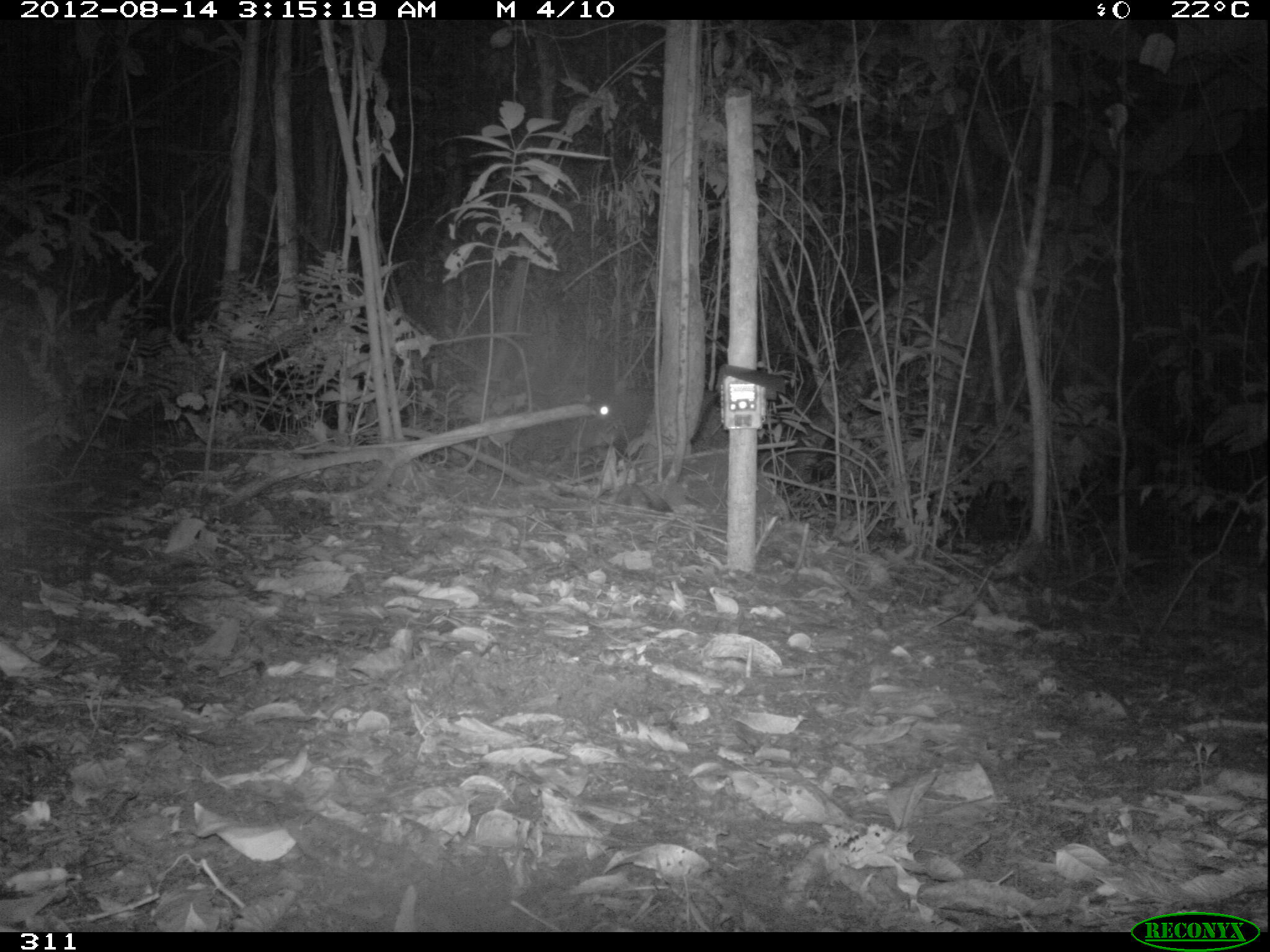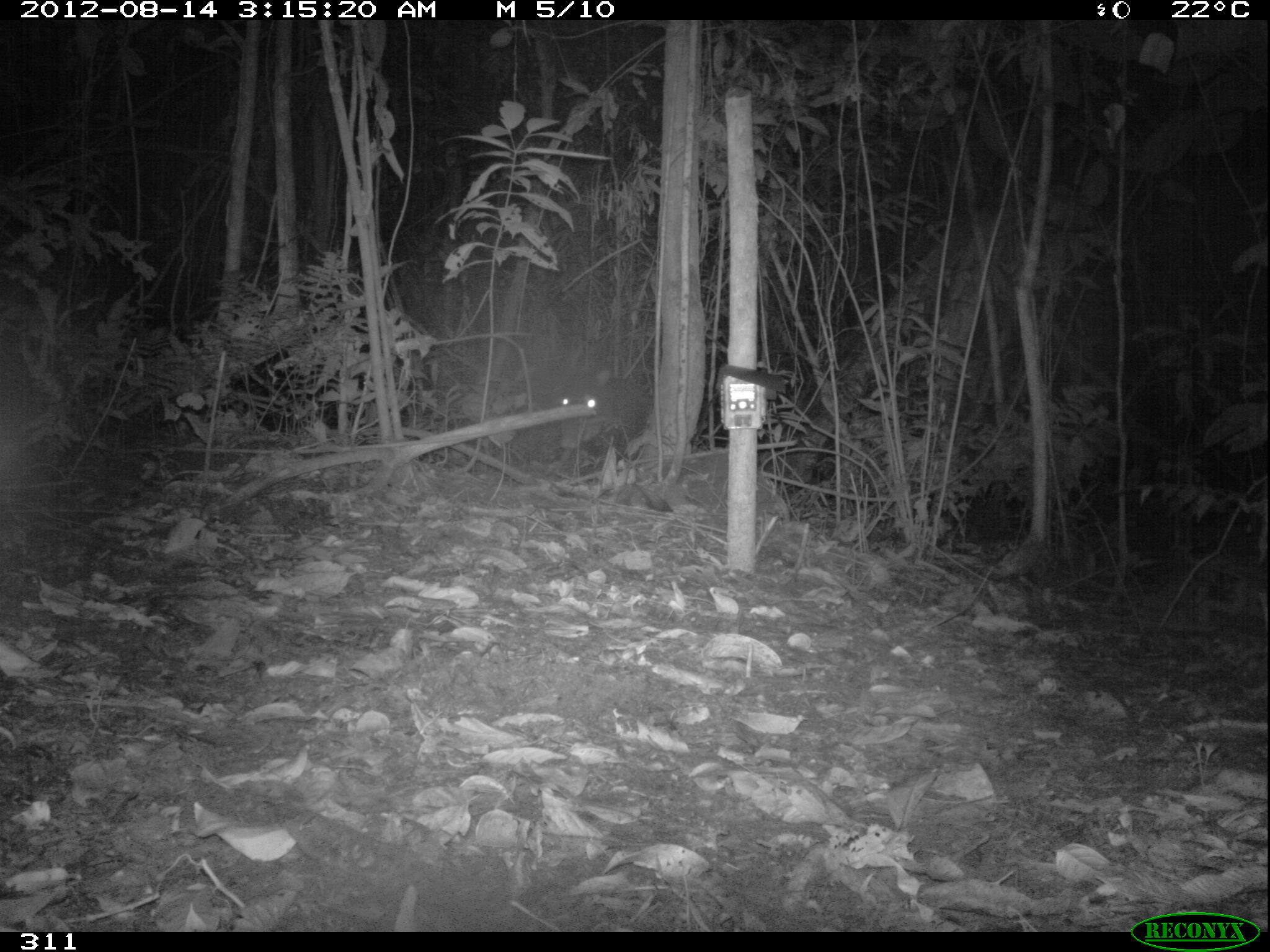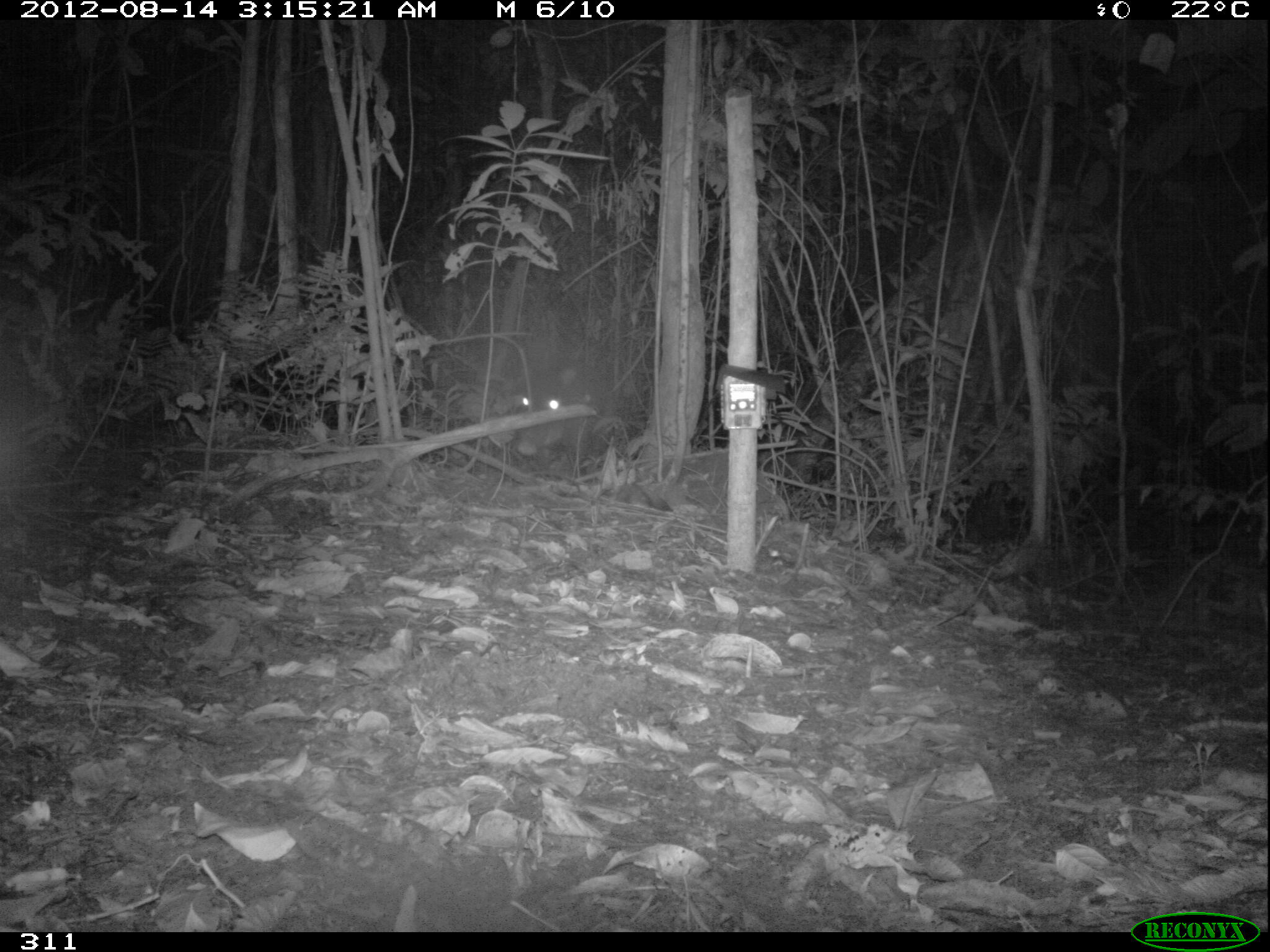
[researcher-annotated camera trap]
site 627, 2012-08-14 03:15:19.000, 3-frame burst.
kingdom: Animalia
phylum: Chordata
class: Mammalia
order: Artiodactyla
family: Tayassuidae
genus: Tayassu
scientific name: Tayassu pecari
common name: white-lipped peccary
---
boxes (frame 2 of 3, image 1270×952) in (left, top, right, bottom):
tayassu pecari: (553, 368, 654, 450)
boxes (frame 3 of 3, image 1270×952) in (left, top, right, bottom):
tayassu pecari: (514, 363, 618, 457)